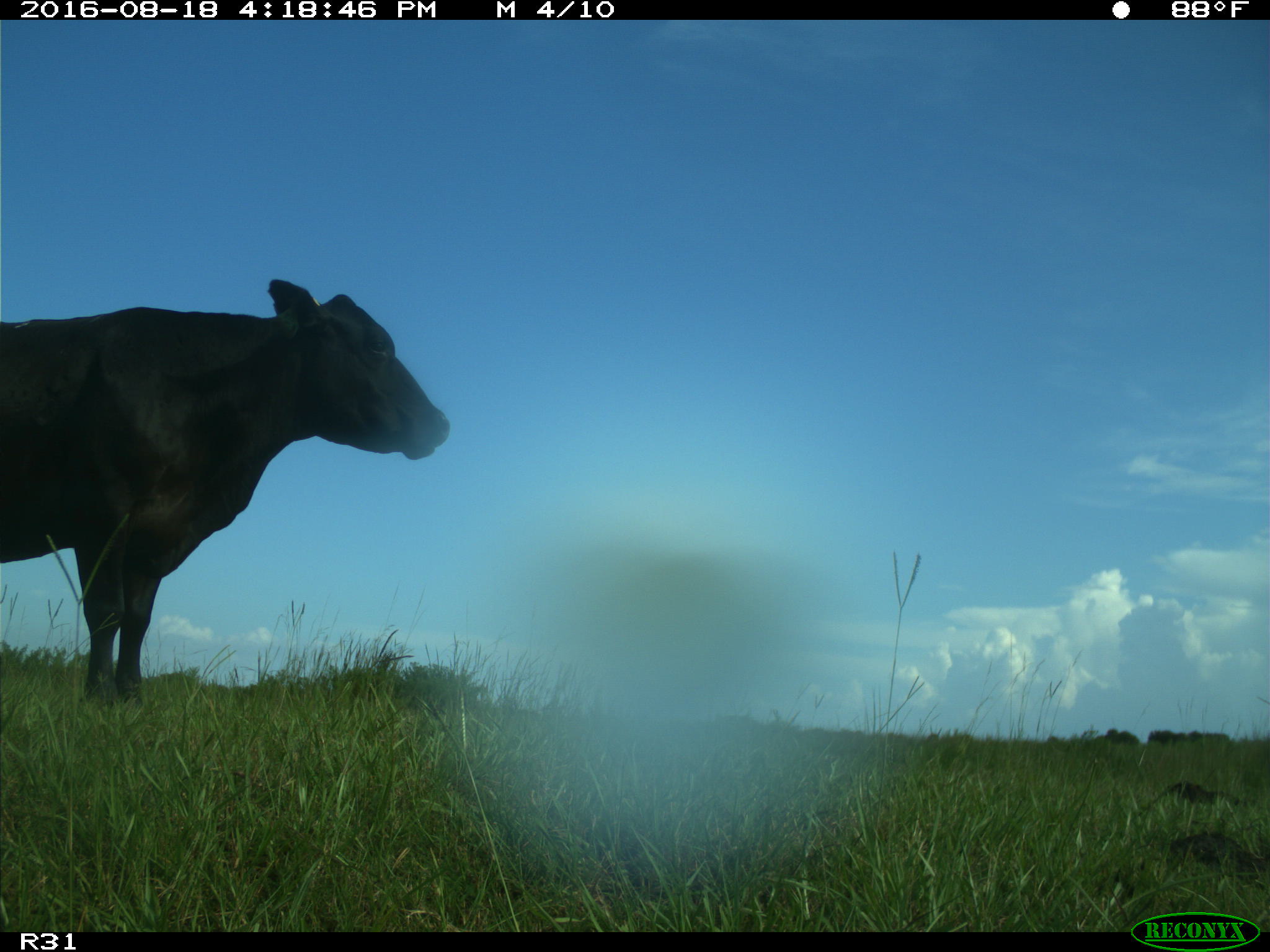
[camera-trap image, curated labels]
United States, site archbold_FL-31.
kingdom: Animalia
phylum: Chordata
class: Mammalia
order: Artiodactyla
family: Bovidae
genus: Bos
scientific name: Bos taurus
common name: domestic cow